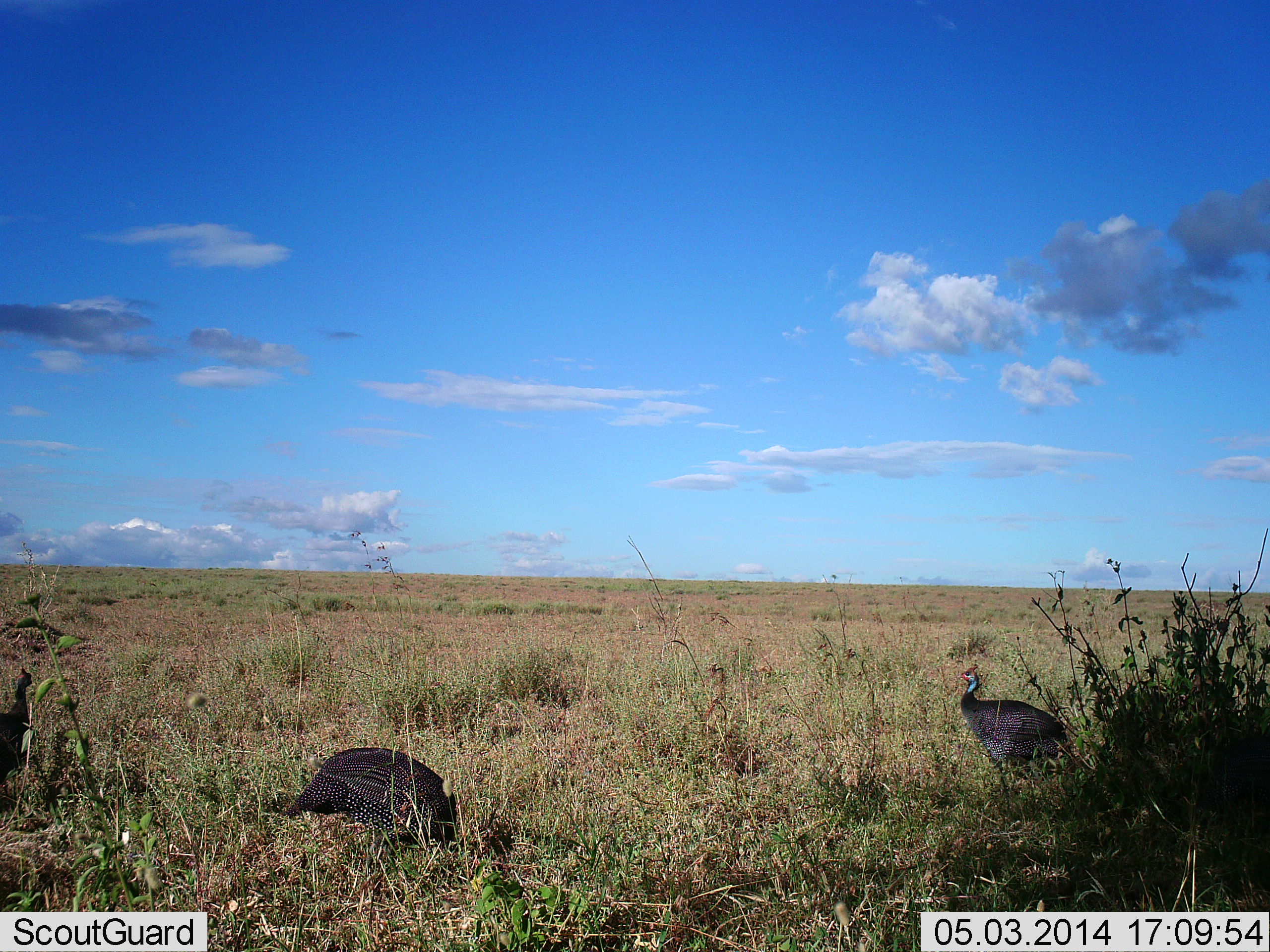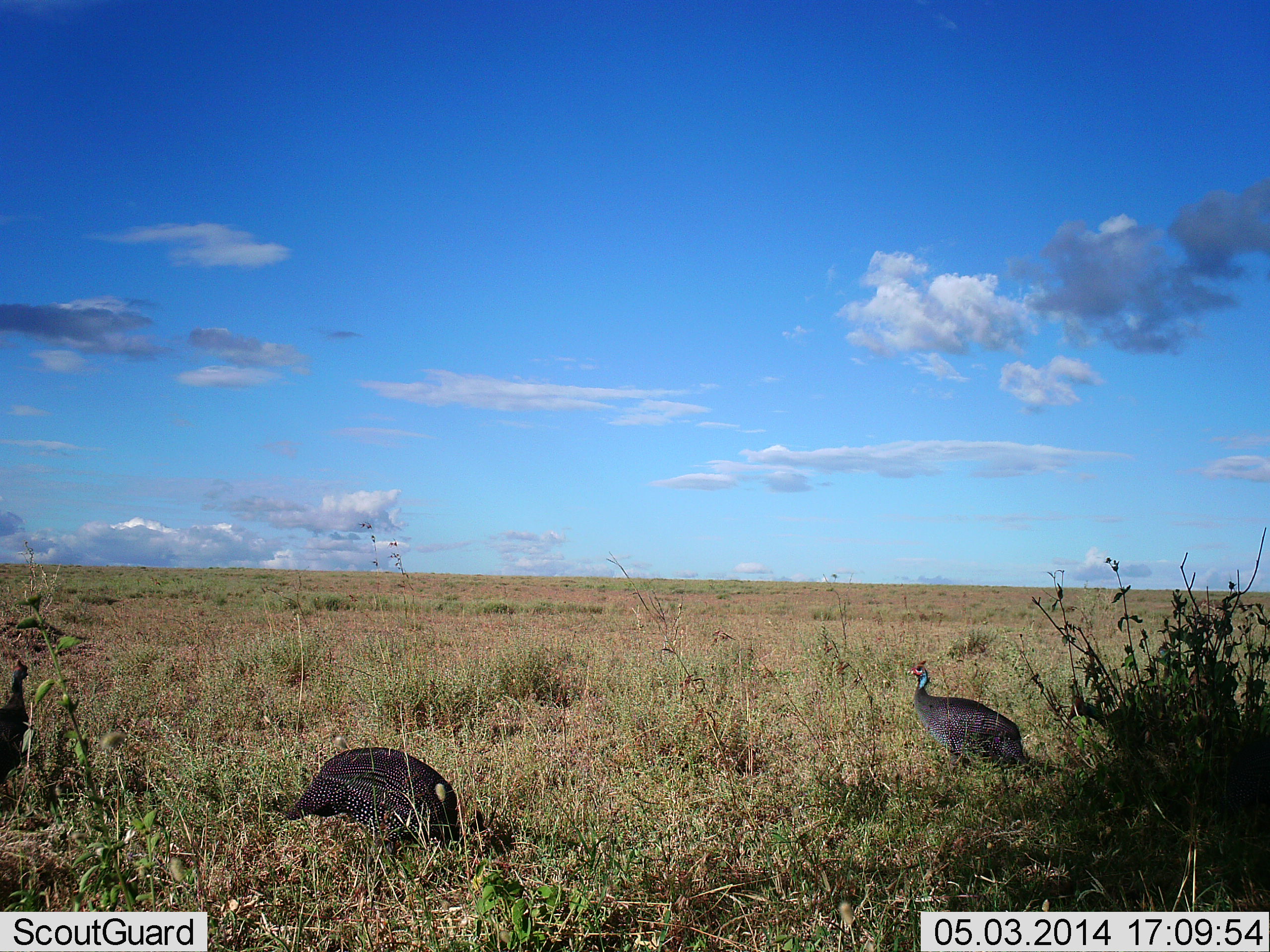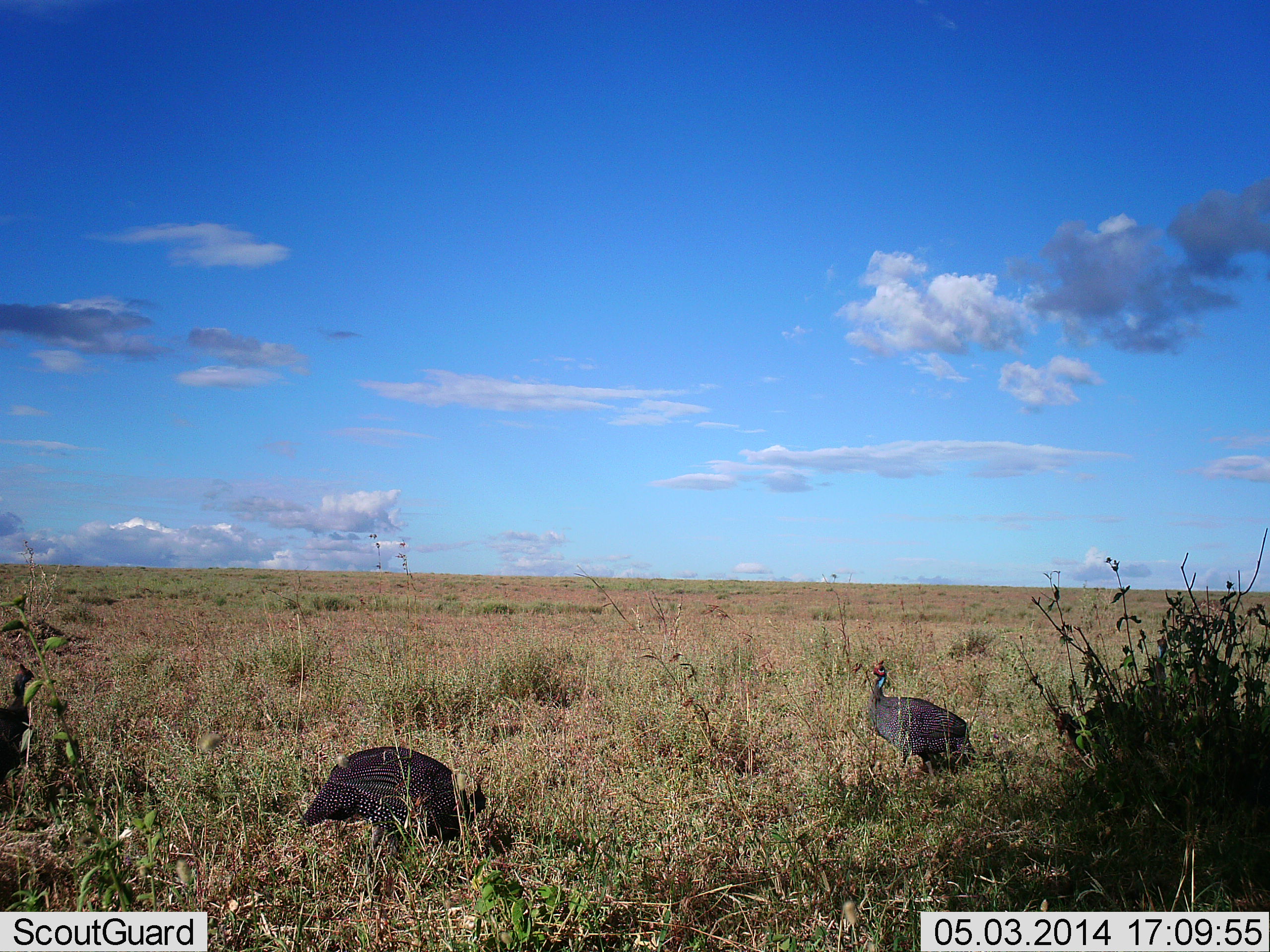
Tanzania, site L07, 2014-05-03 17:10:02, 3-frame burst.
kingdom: Animalia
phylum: Chordata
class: Aves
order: Galliformes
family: Numididae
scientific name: Numididae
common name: guinea fowl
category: guineafowl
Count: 3.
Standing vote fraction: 73%.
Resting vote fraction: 0%.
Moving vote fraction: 55%.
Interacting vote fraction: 0%.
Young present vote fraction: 0%.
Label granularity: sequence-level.